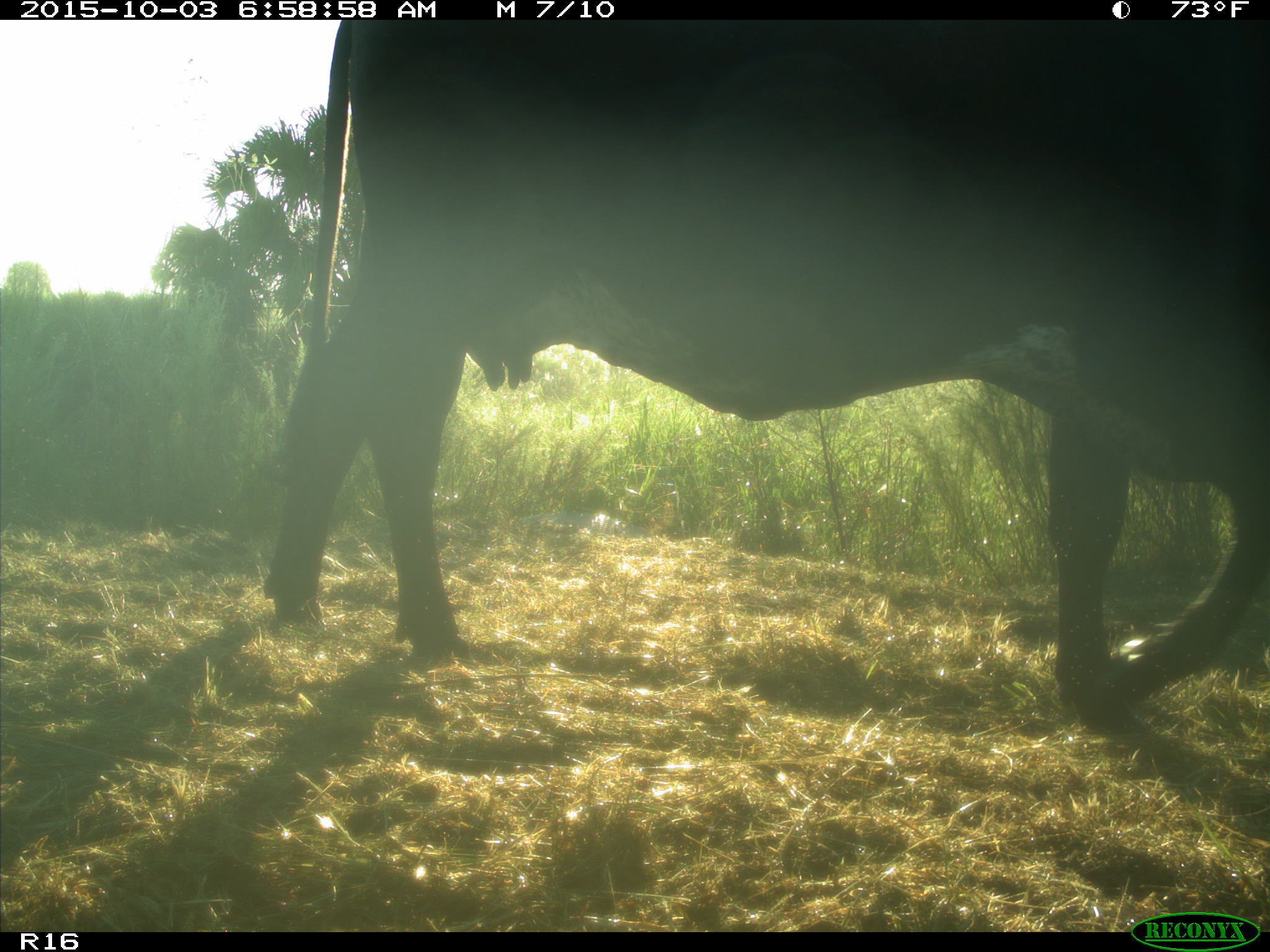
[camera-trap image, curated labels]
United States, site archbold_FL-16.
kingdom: Animalia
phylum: Chordata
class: Mammalia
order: Artiodactyla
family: Bovidae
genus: Bos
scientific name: Bos taurus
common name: domestic cow